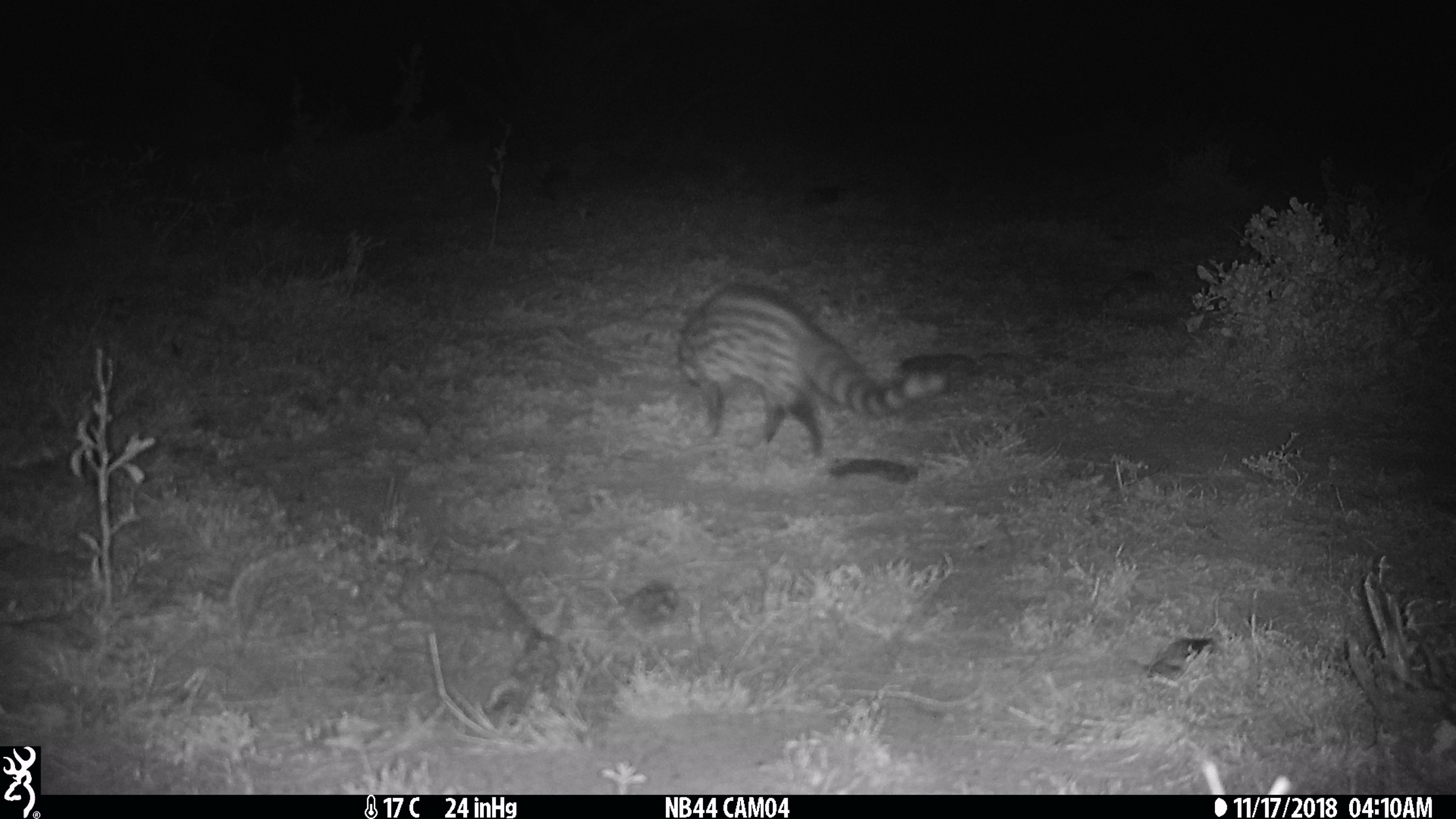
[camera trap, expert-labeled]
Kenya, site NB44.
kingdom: Animalia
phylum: Chordata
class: Mammalia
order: Carnivora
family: Viverridae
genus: Genetta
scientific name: Genetta genetta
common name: genet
Genet (Genetta genetta).